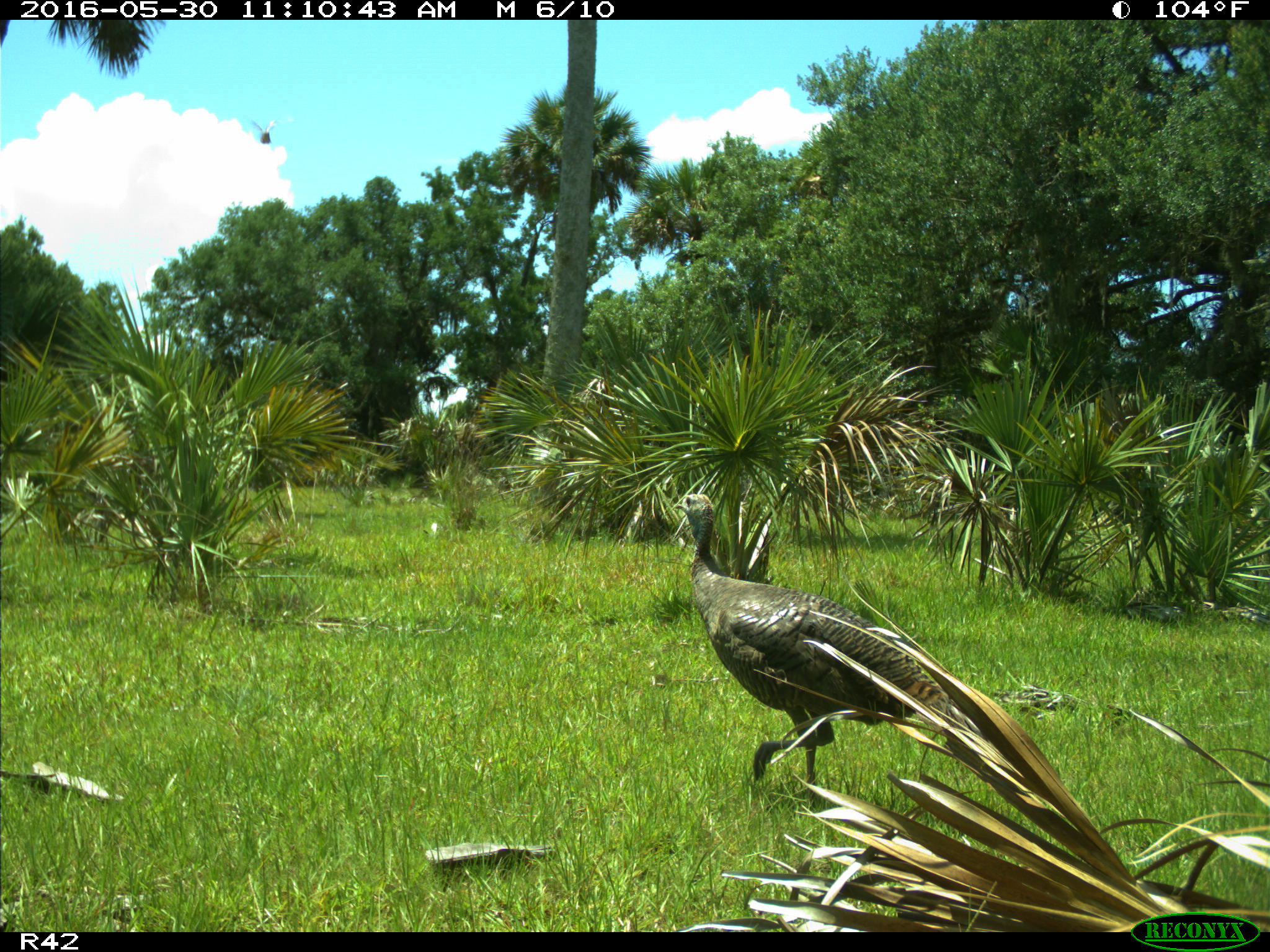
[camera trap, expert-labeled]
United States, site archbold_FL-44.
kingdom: Animalia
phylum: Chordata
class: Aves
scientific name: Aves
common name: birds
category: unidentified bird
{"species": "unidentified bird (birds) (Aves)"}